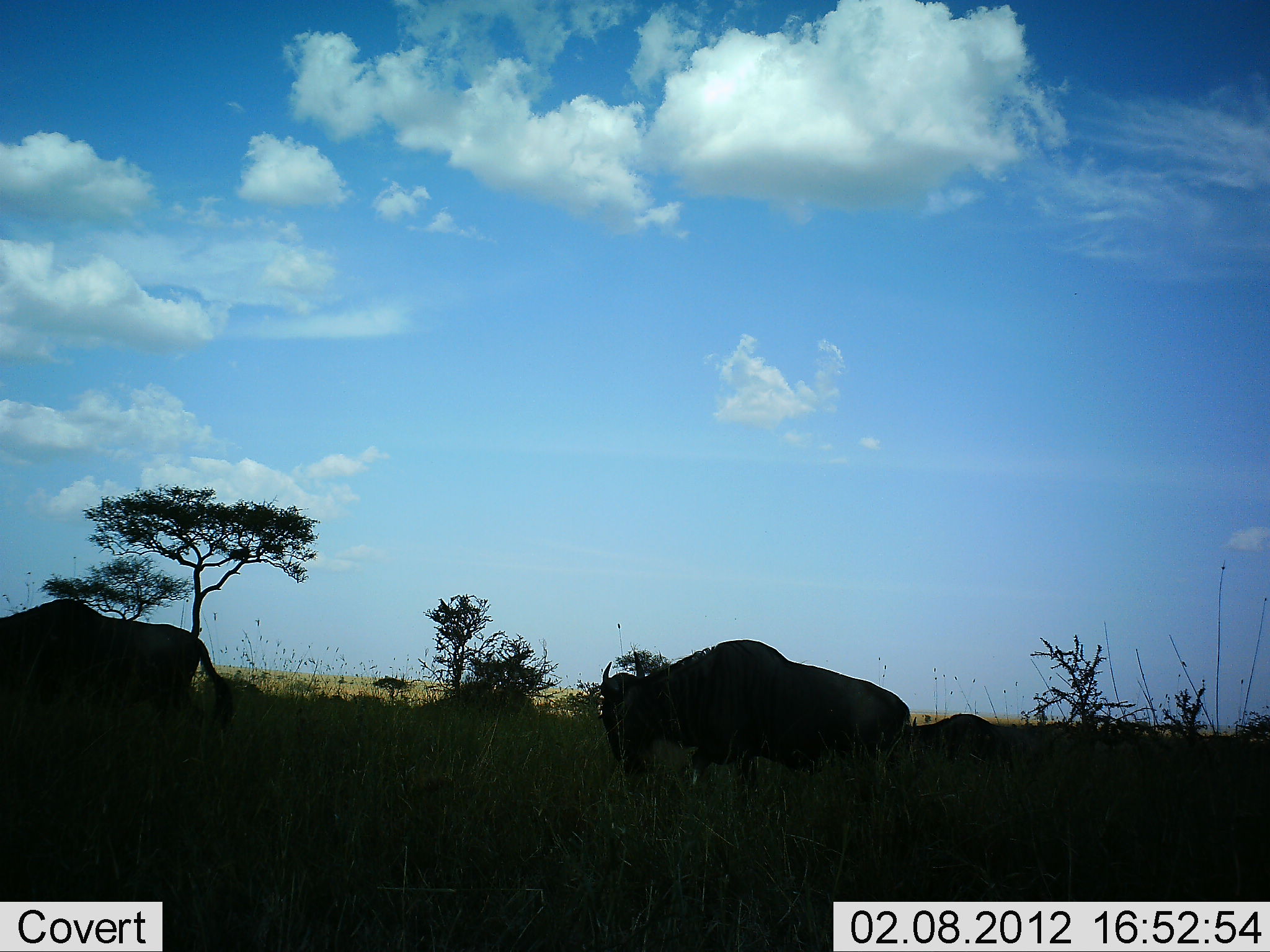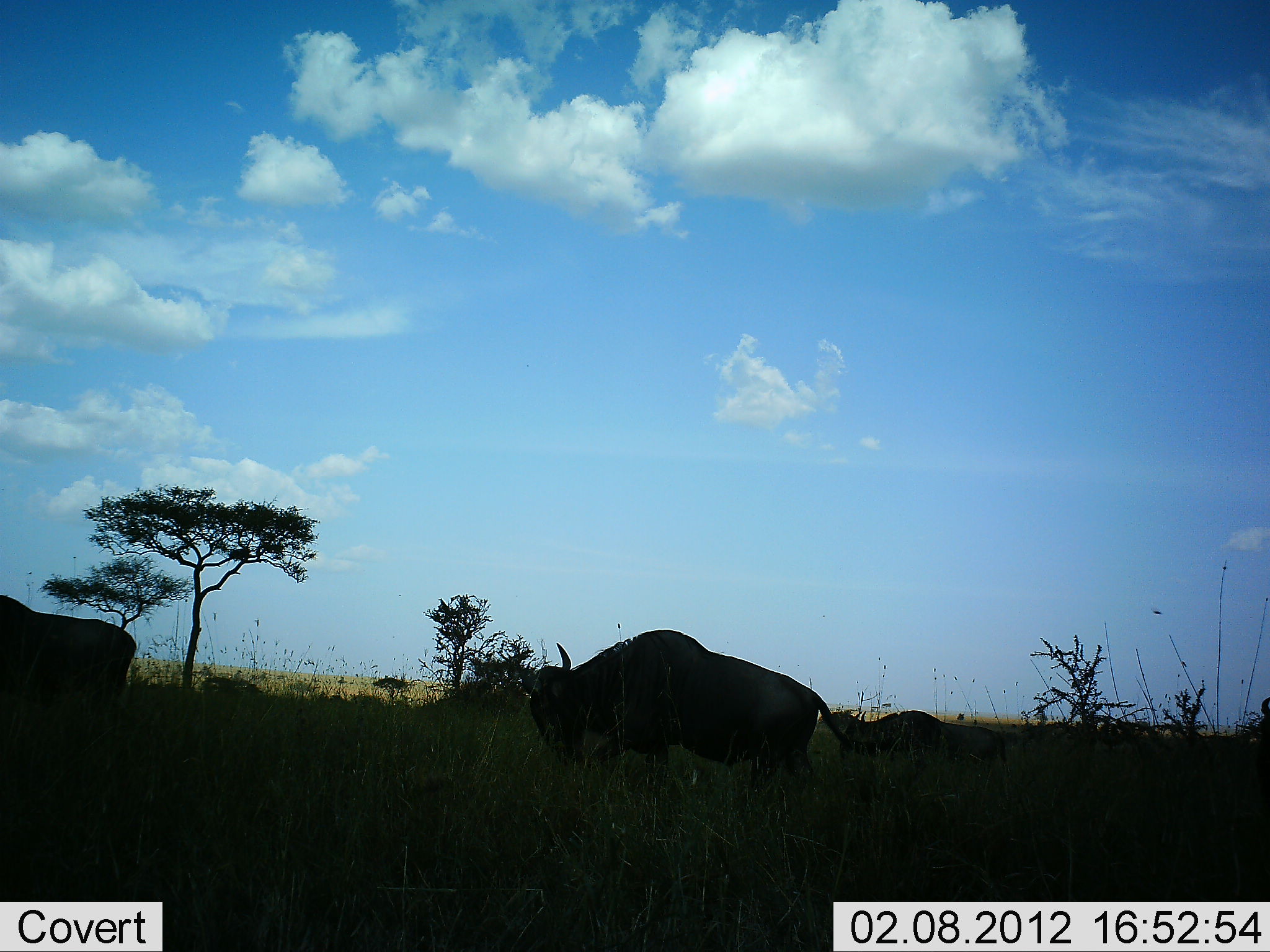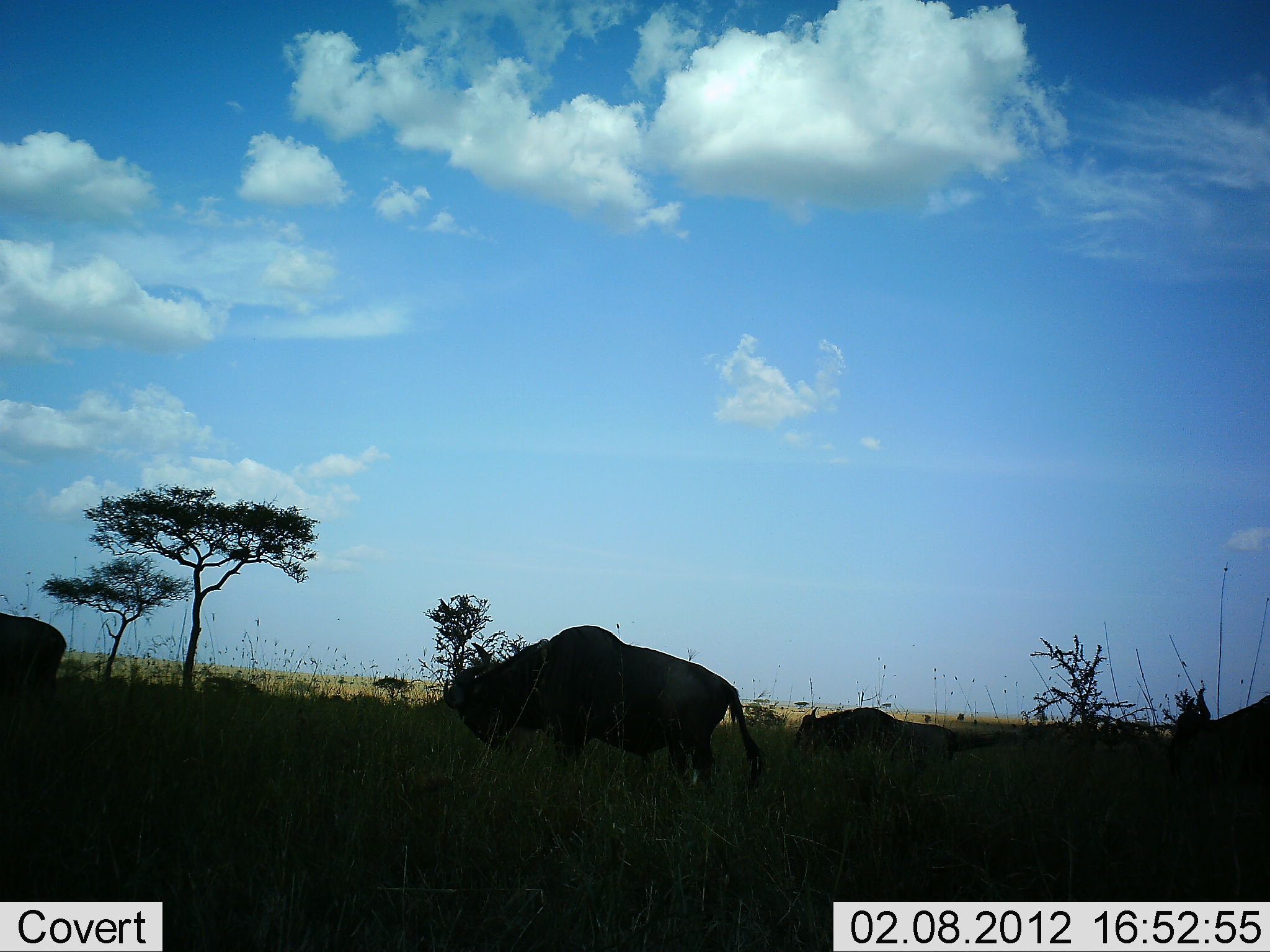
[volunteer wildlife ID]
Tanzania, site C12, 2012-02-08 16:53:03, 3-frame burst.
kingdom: Animalia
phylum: Chordata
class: Mammalia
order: Artiodactyla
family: Bovidae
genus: Connochaetes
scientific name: Connochaetes taurinus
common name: blue wildebeest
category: wildebeest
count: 4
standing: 0%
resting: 0%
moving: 100%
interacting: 6%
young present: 12%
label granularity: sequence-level